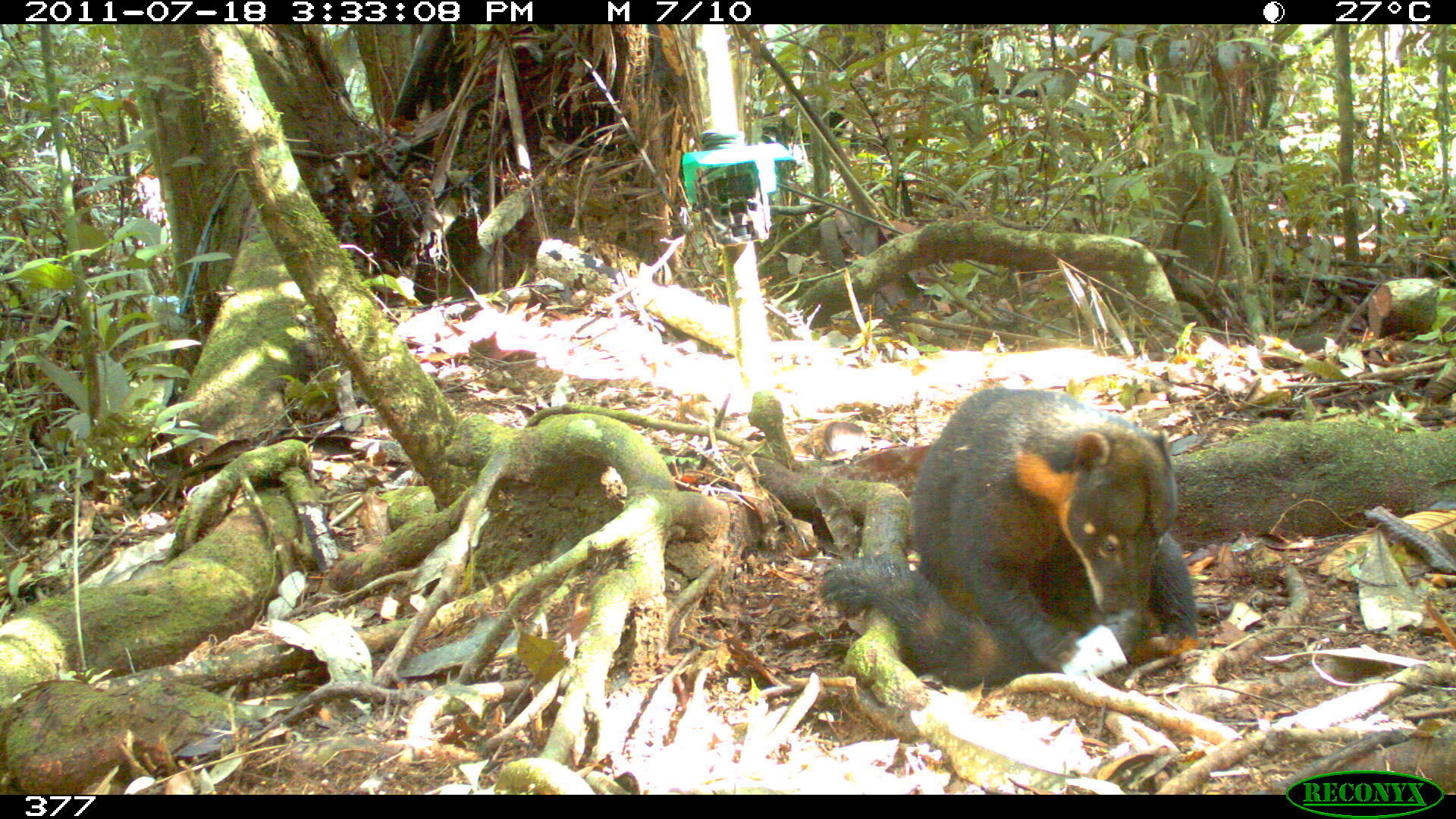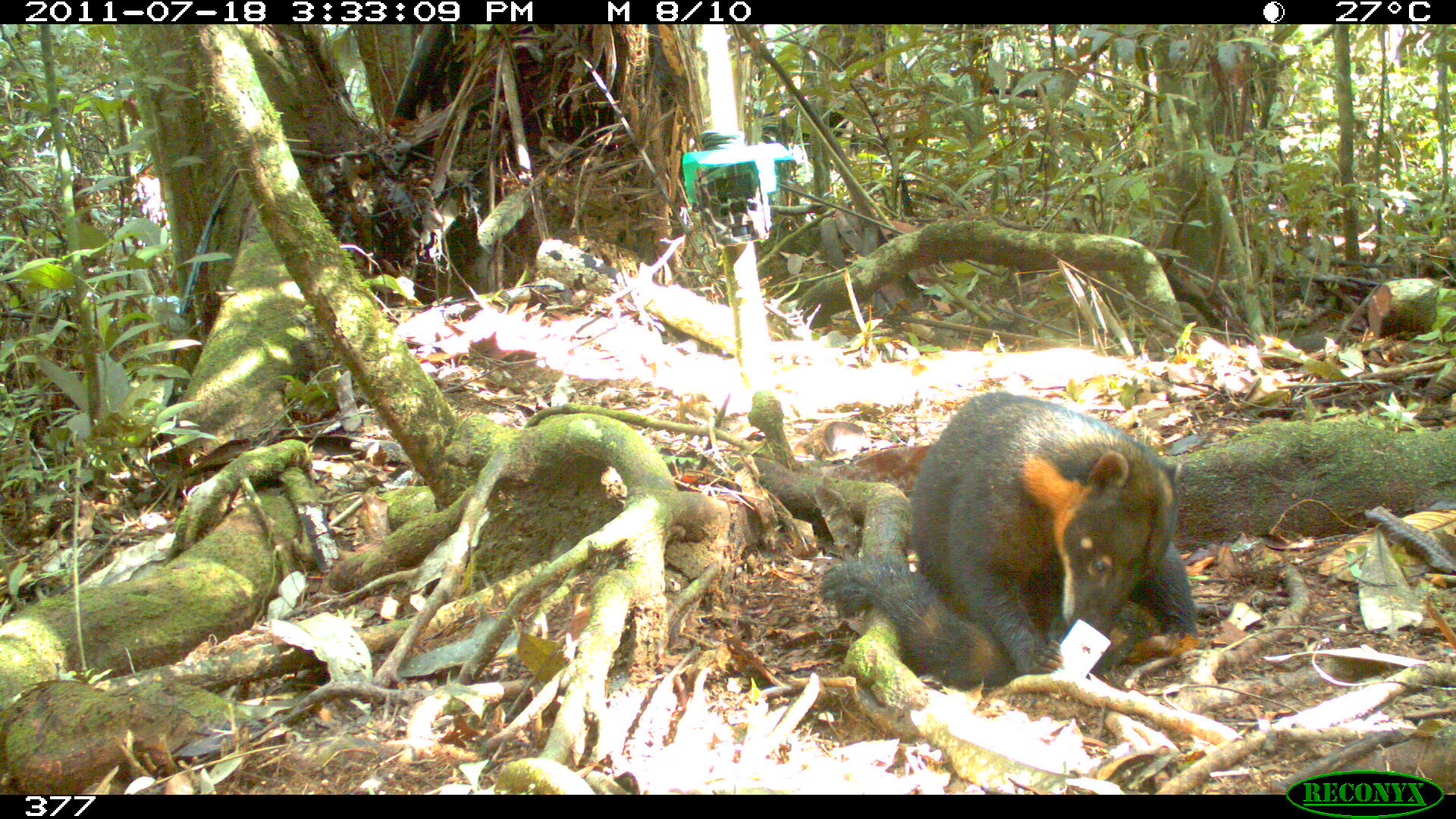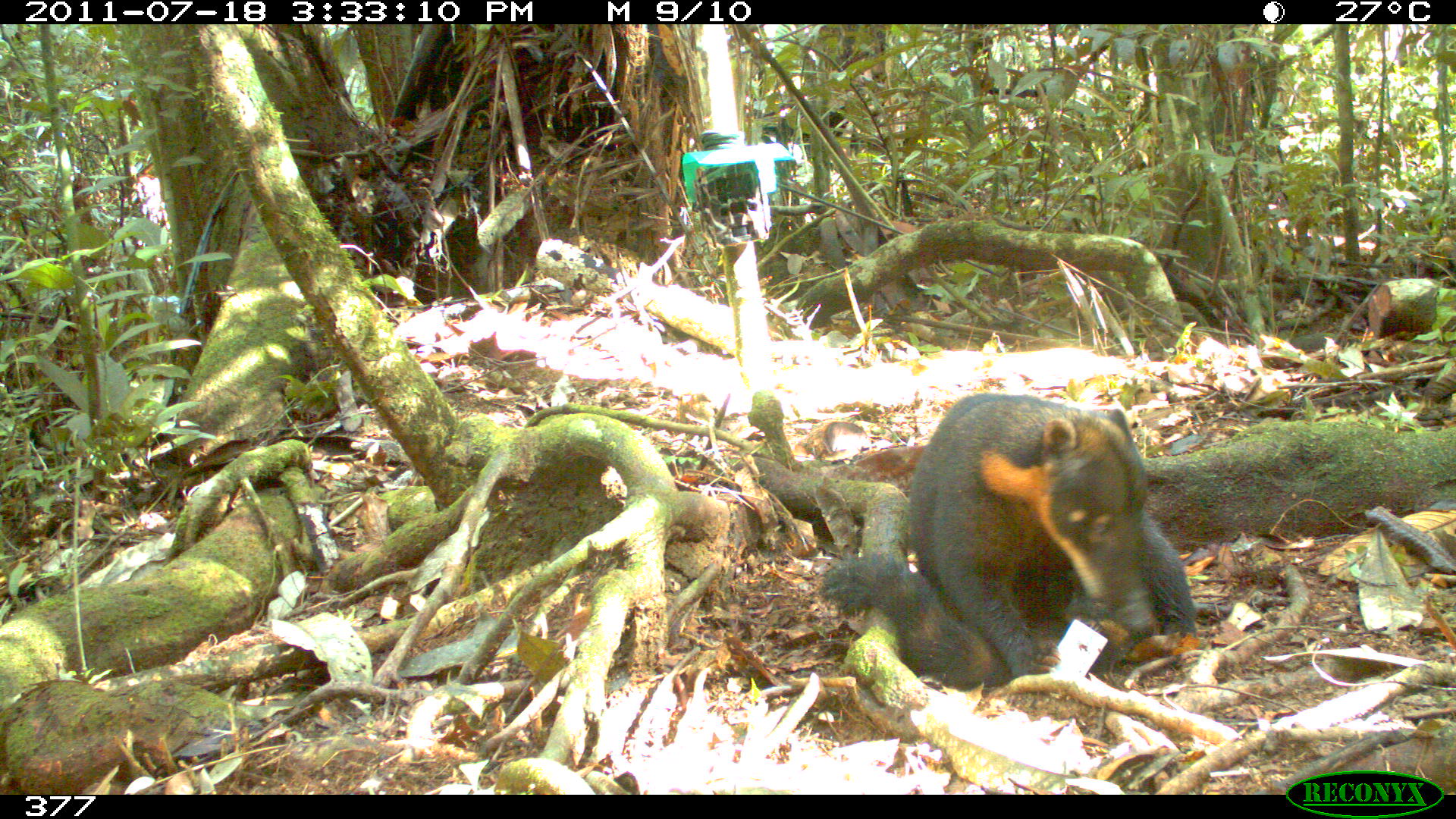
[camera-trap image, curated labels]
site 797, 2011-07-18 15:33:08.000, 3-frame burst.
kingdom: Animalia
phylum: Chordata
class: Mammalia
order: Carnivora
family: Procyonidae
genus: Nasua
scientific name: Nasua nasua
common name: south american coati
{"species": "Nasua nasua (south american coati)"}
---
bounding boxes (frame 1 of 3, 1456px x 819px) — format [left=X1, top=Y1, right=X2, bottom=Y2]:
nasua nasua: [left=817, top=383, right=1199, bottom=687]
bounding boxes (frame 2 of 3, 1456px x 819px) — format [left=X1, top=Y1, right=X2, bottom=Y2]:
nasua nasua: [left=814, top=388, right=1200, bottom=687]